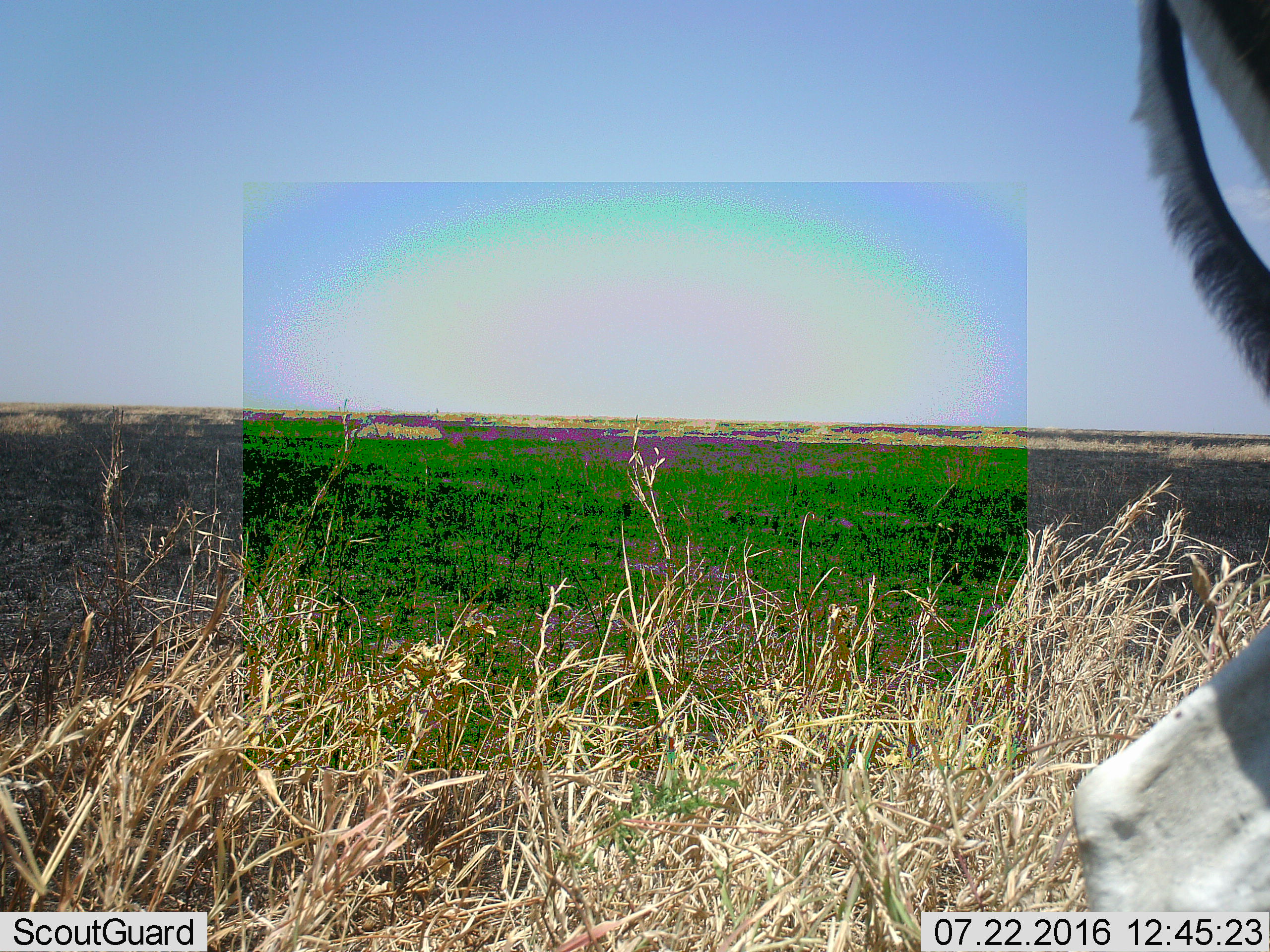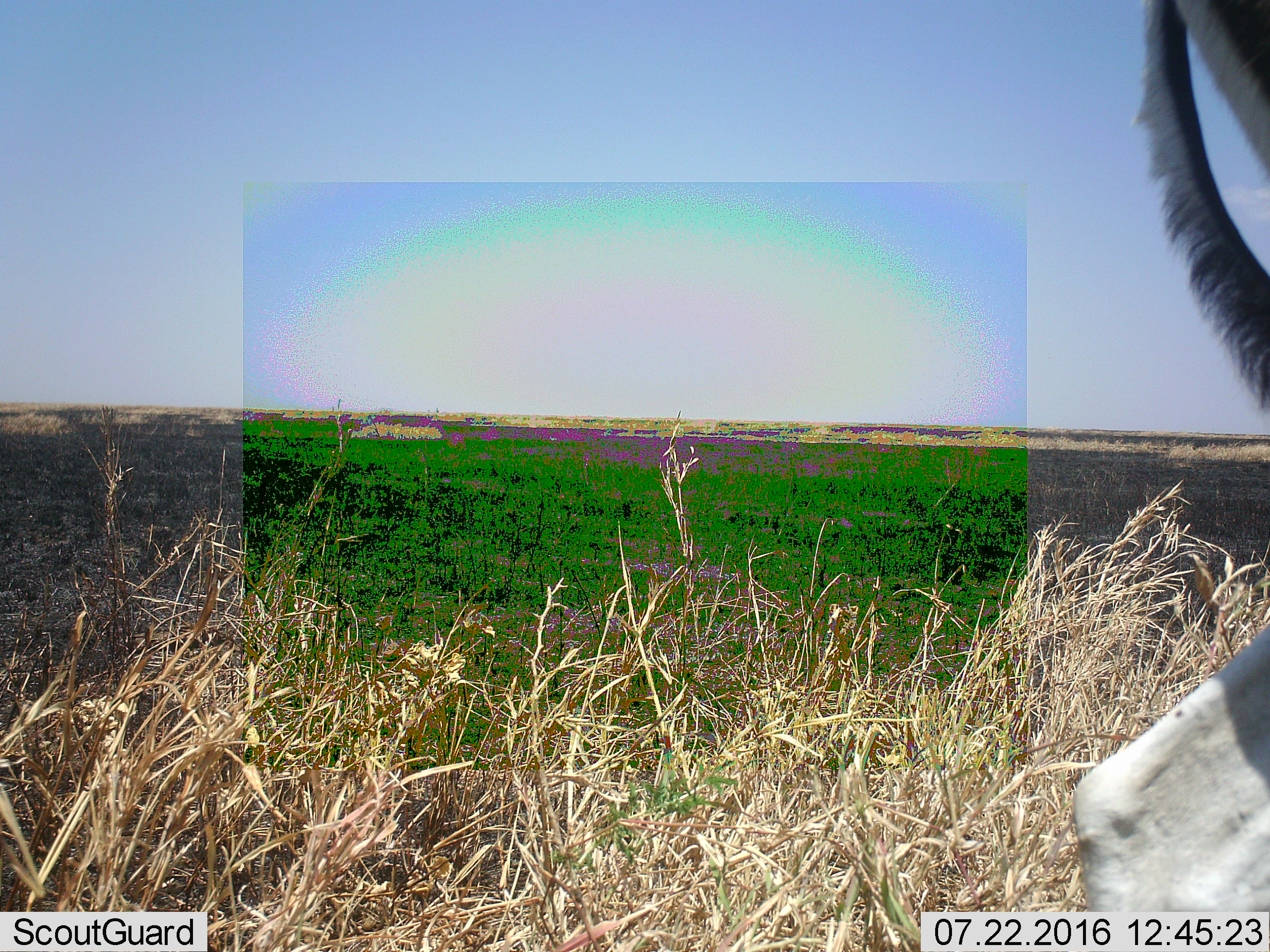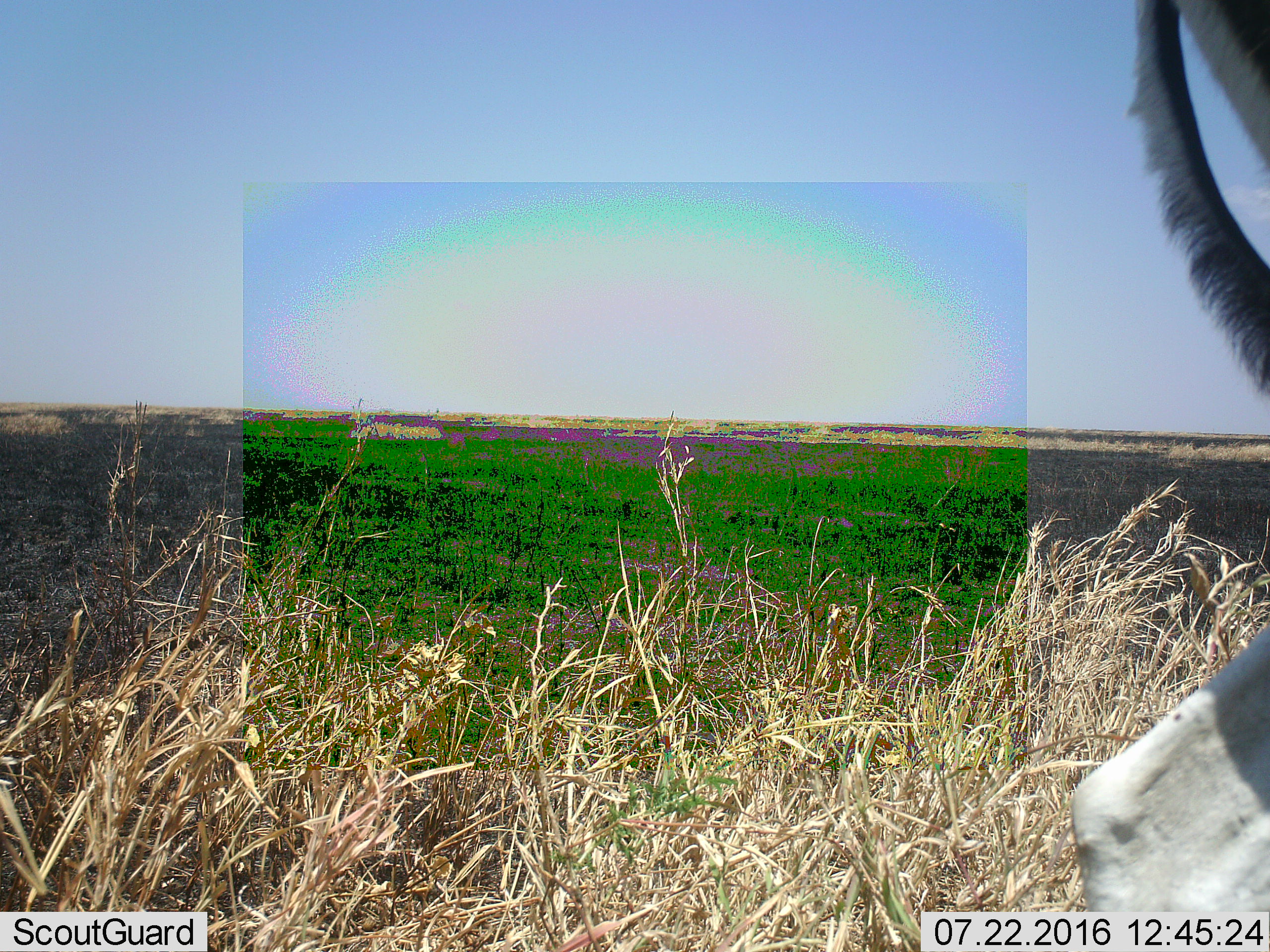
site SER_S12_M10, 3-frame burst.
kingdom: Animalia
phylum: Chordata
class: Mammalia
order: Artiodactyla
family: Bovidae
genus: Nanger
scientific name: Nanger granti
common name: grant's gazelle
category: gazellegrants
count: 1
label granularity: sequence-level